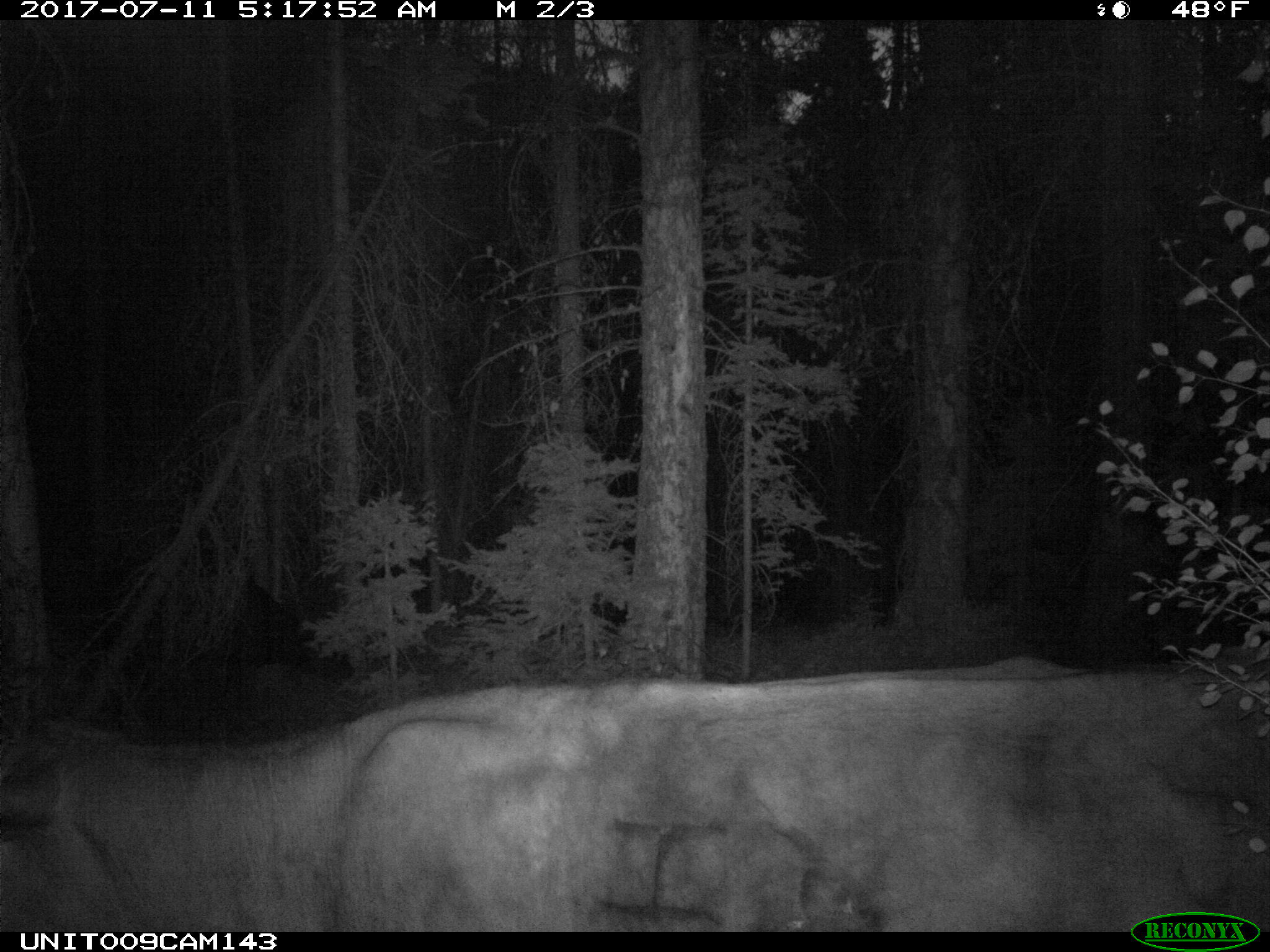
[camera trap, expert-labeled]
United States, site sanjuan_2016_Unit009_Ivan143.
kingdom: Animalia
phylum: Chordata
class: Mammalia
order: Artiodactyla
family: Bovidae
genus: Bos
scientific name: Bos taurus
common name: domestic cow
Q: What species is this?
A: Bos taurus (domestic cow).